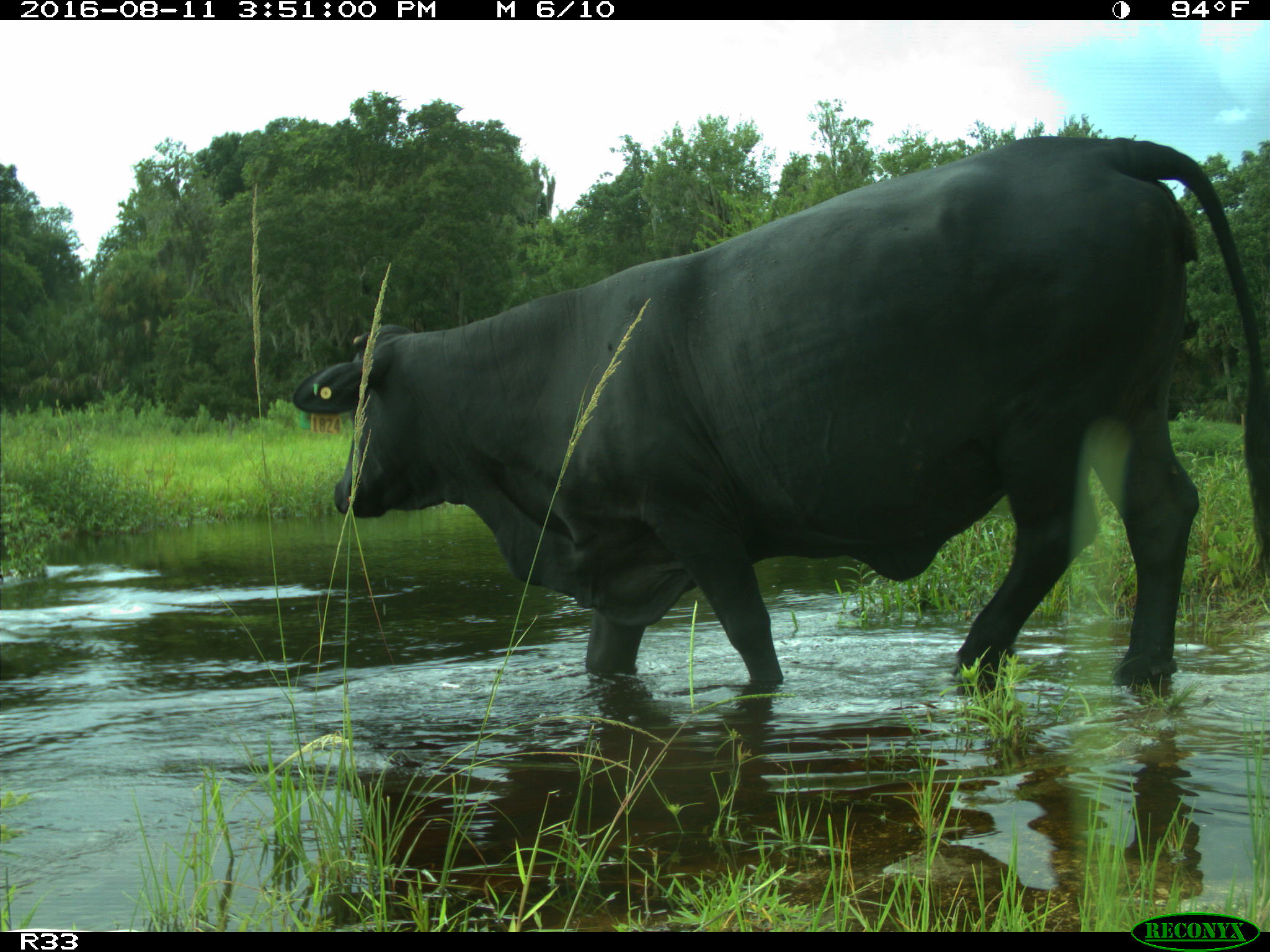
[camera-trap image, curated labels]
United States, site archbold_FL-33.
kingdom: Animalia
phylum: Chordata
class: Mammalia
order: Artiodactyla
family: Bovidae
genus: Bos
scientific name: Bos taurus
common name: domestic cow